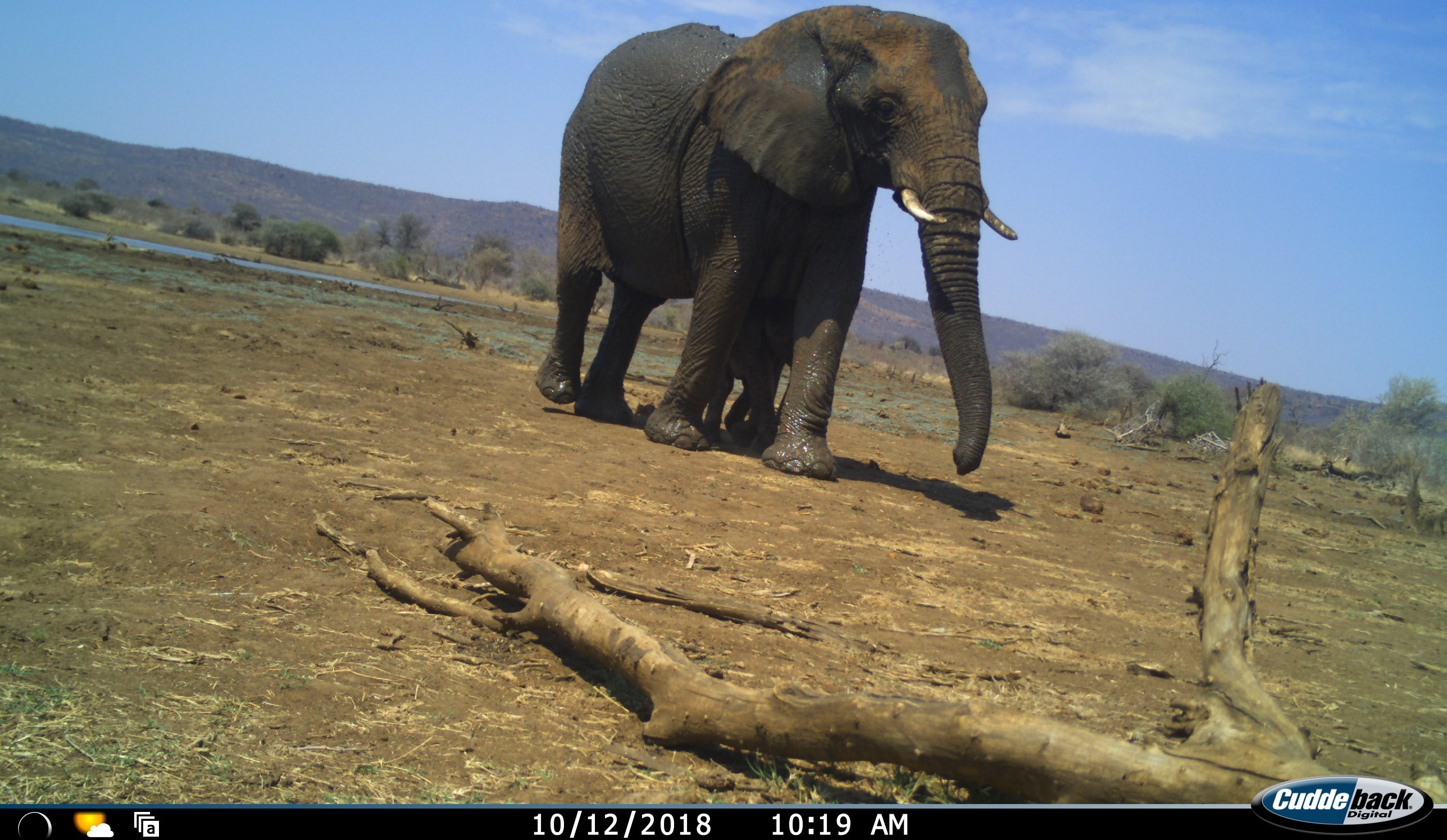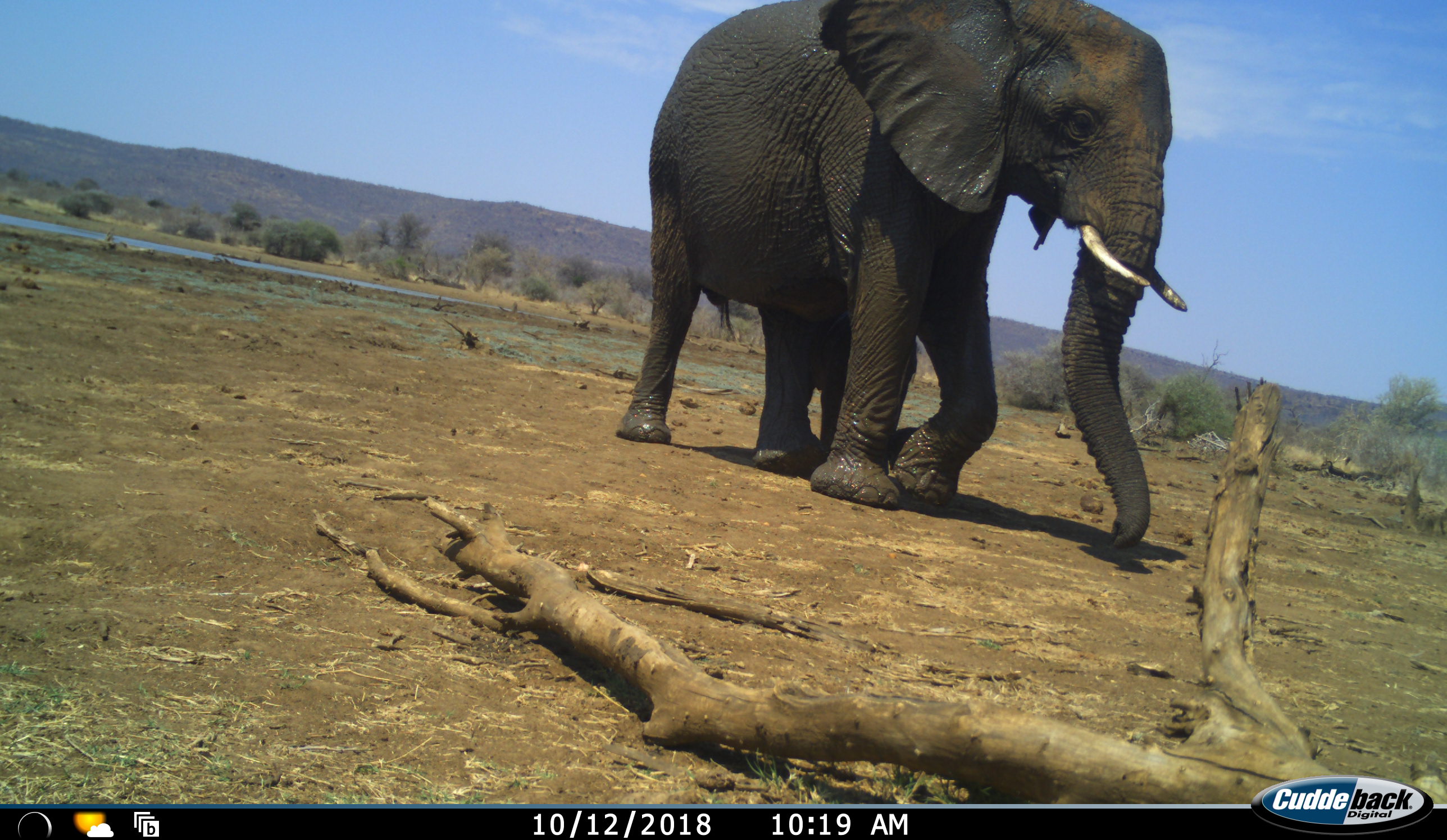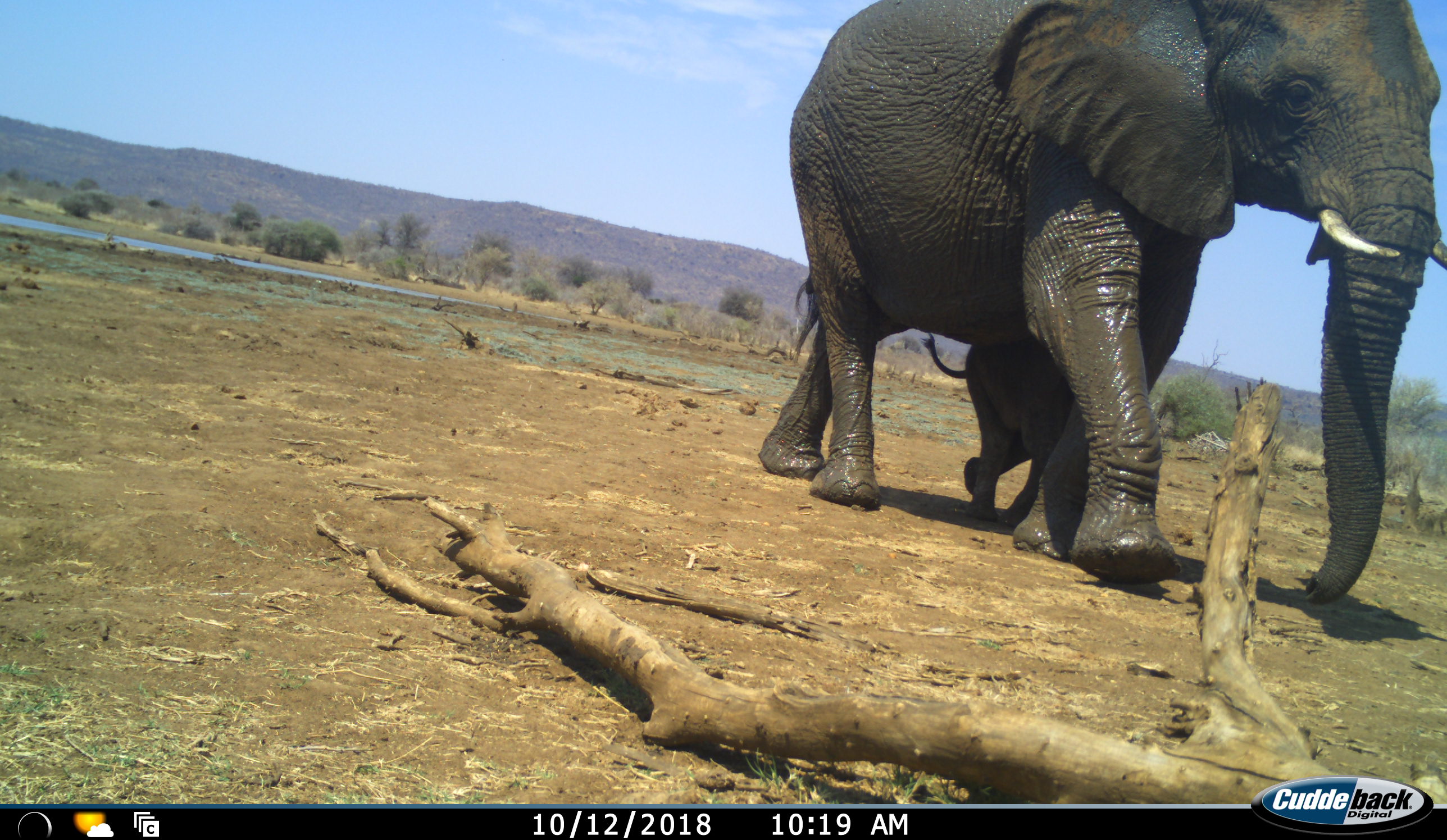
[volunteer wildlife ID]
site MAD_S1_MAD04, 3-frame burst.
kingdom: Animalia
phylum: Chordata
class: Mammalia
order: Proboscidea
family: Elephantidae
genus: Loxodonta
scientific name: Loxodonta africana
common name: african bush elephant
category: elephant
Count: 2.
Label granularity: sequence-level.